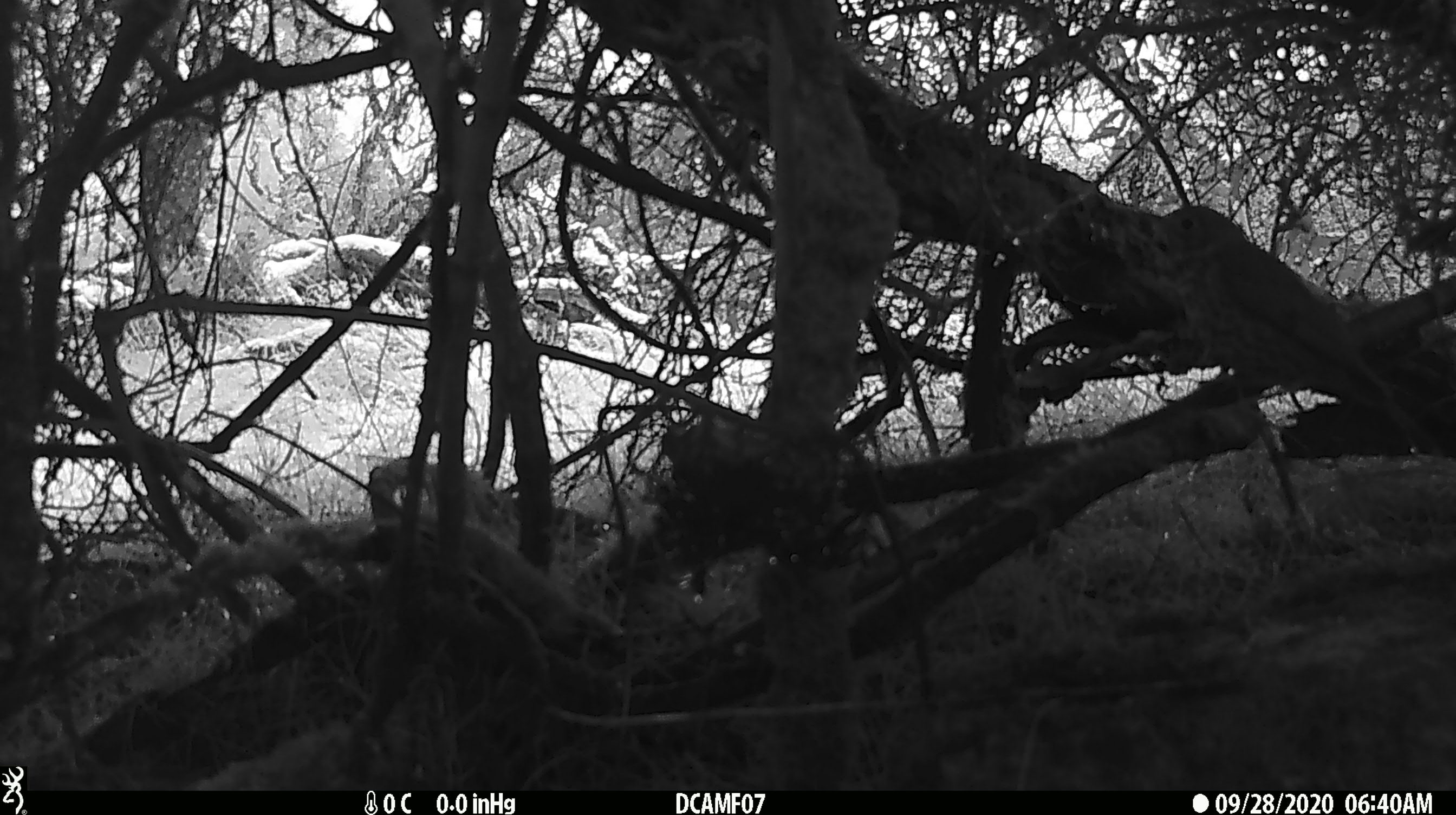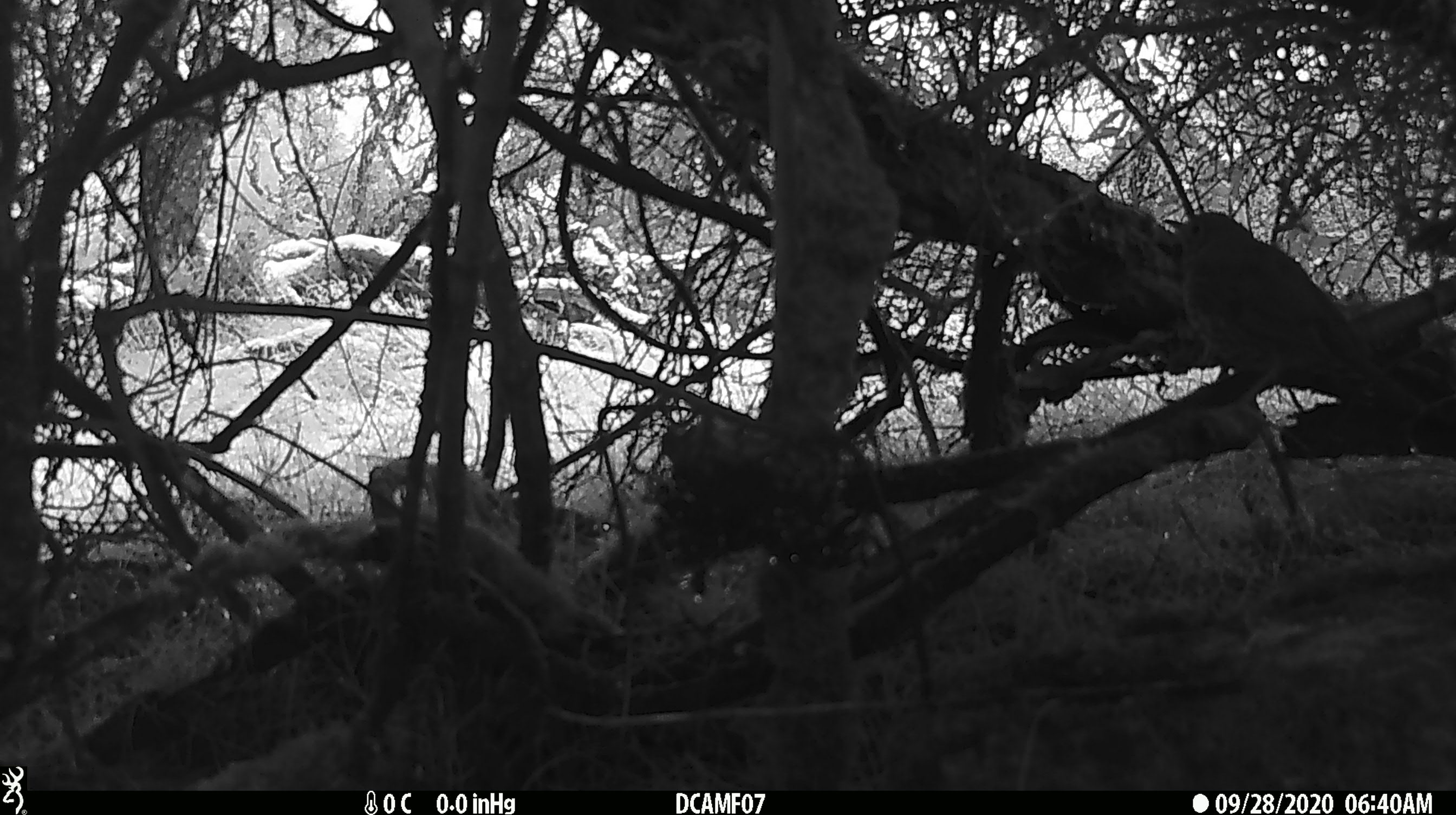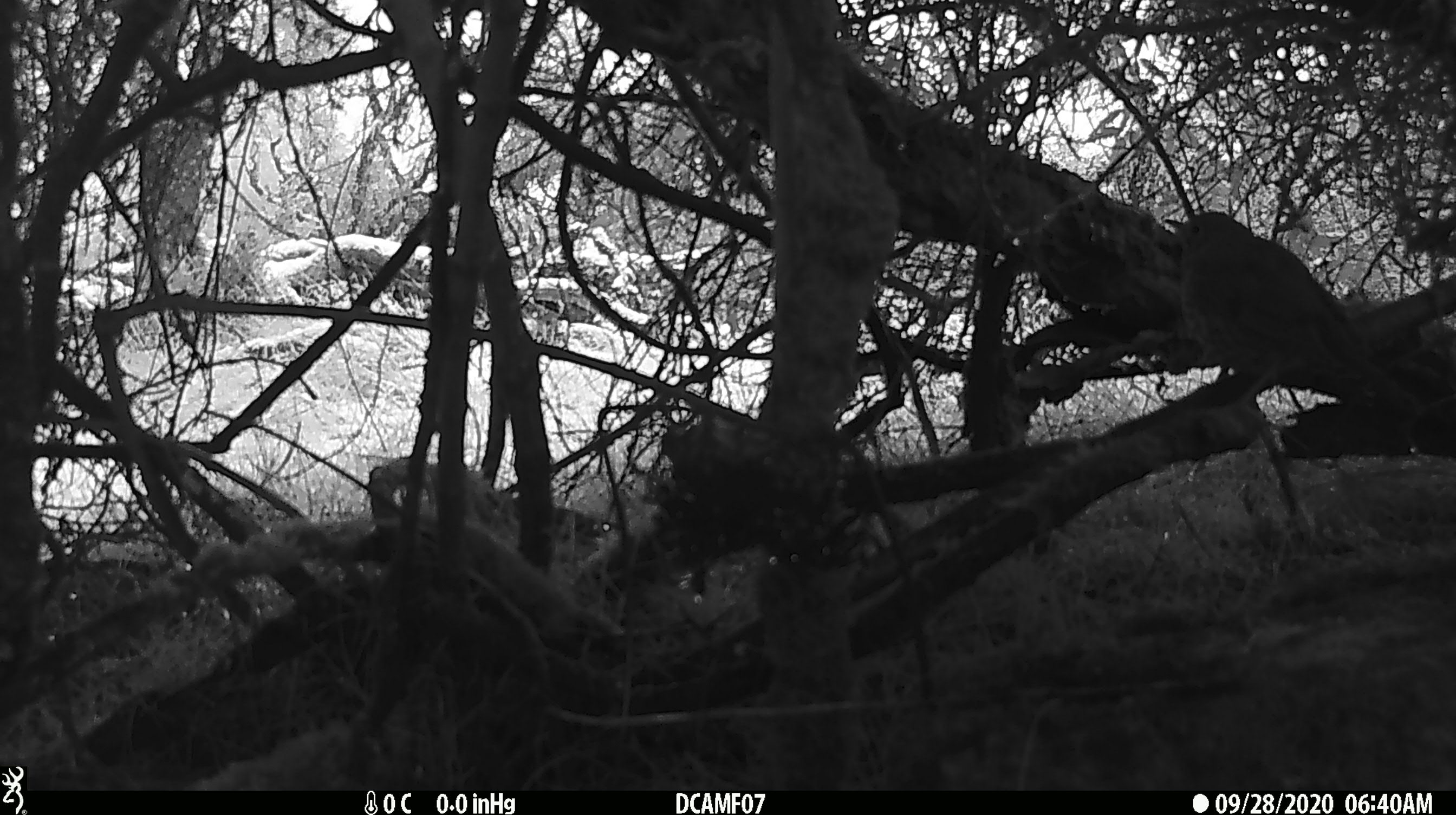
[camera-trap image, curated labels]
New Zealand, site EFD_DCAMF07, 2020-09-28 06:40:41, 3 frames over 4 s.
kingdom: Animalia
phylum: Chordata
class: Aves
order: Passeriformes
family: Turdidae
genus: Turdus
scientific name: Turdus philomelos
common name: song thrush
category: thrush